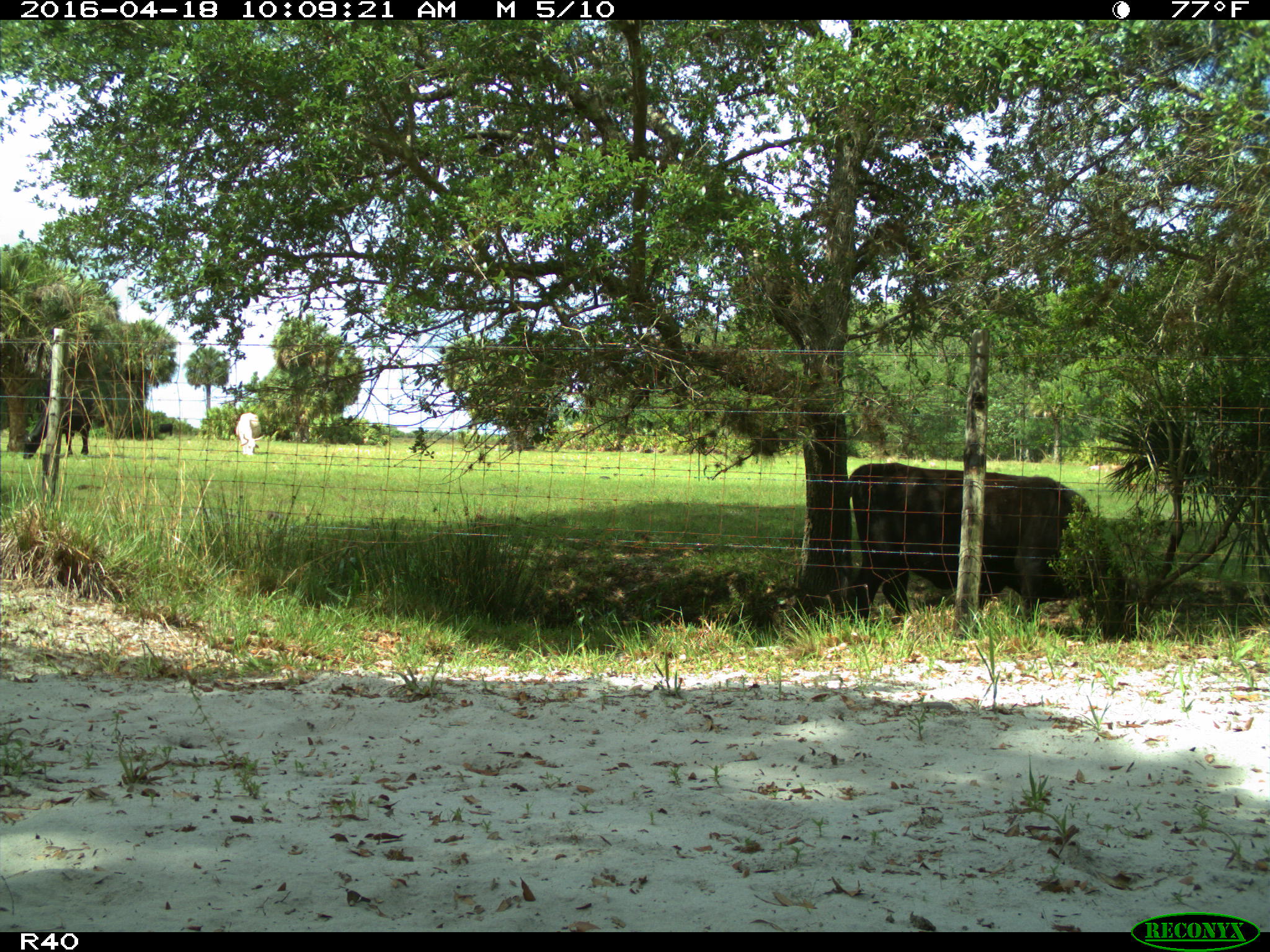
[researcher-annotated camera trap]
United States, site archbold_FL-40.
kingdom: Animalia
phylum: Chordata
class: Mammalia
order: Artiodactyla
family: Bovidae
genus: Bos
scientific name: Bos taurus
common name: domestic cow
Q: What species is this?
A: Bos taurus (domestic cow).